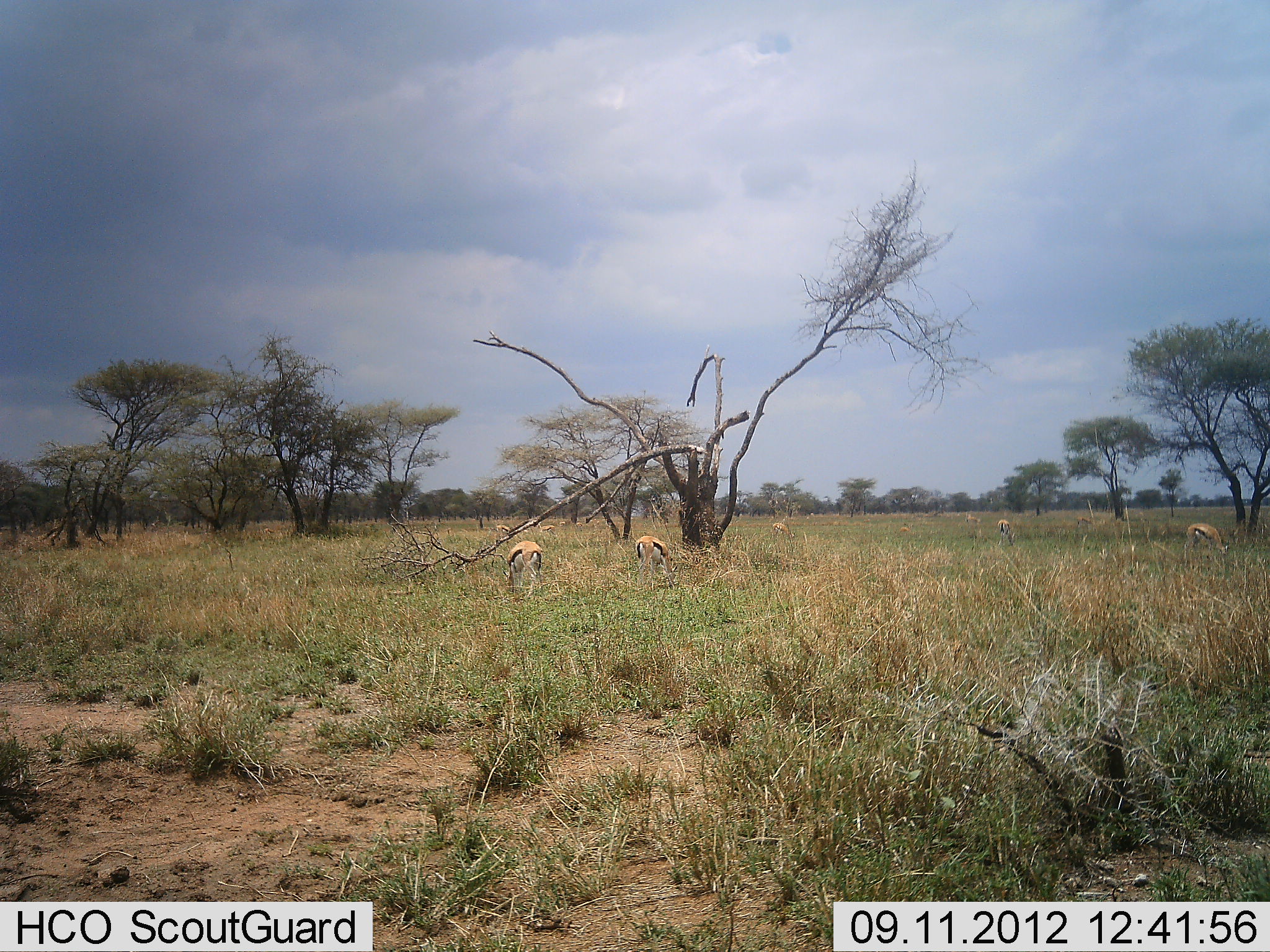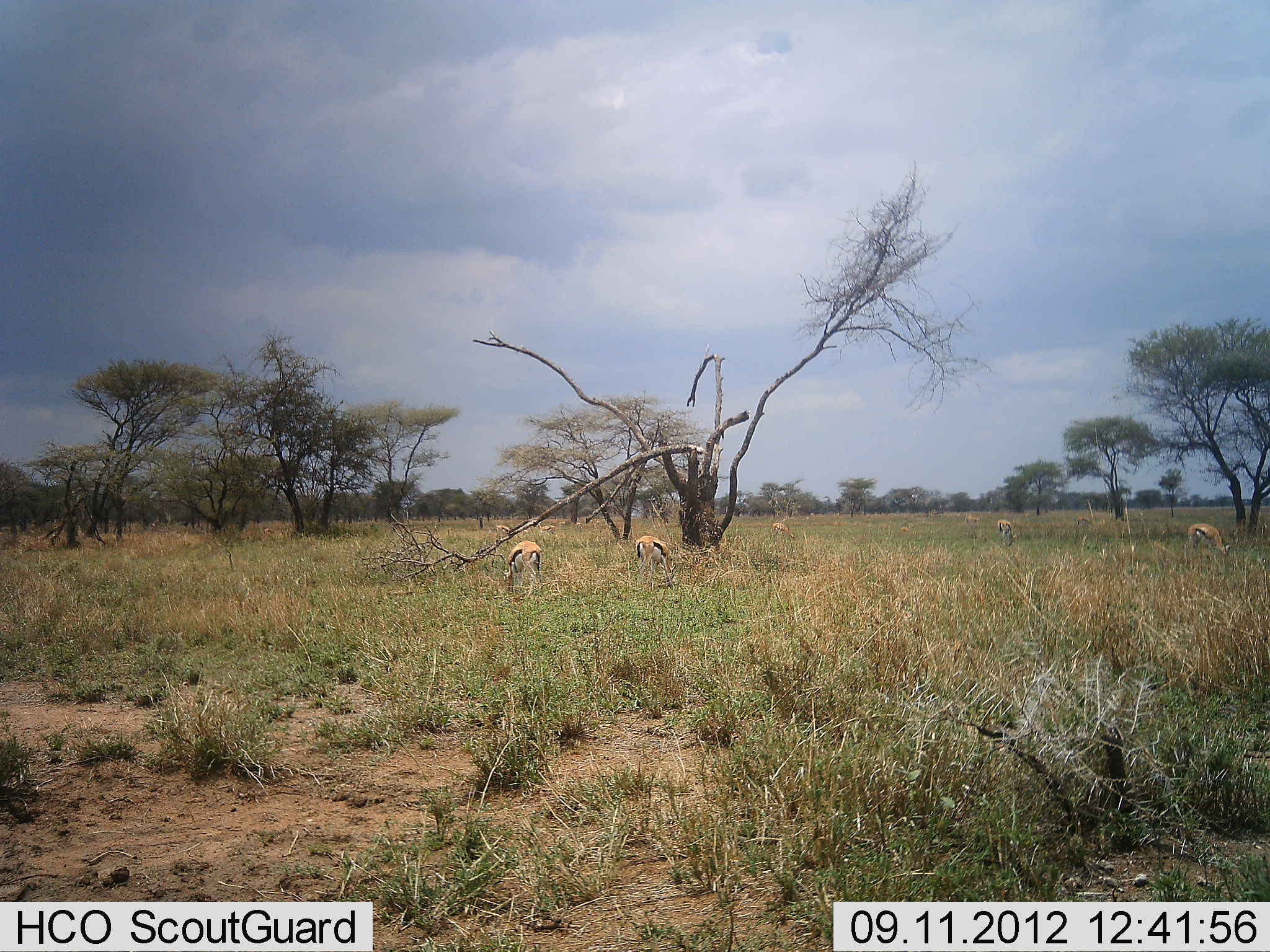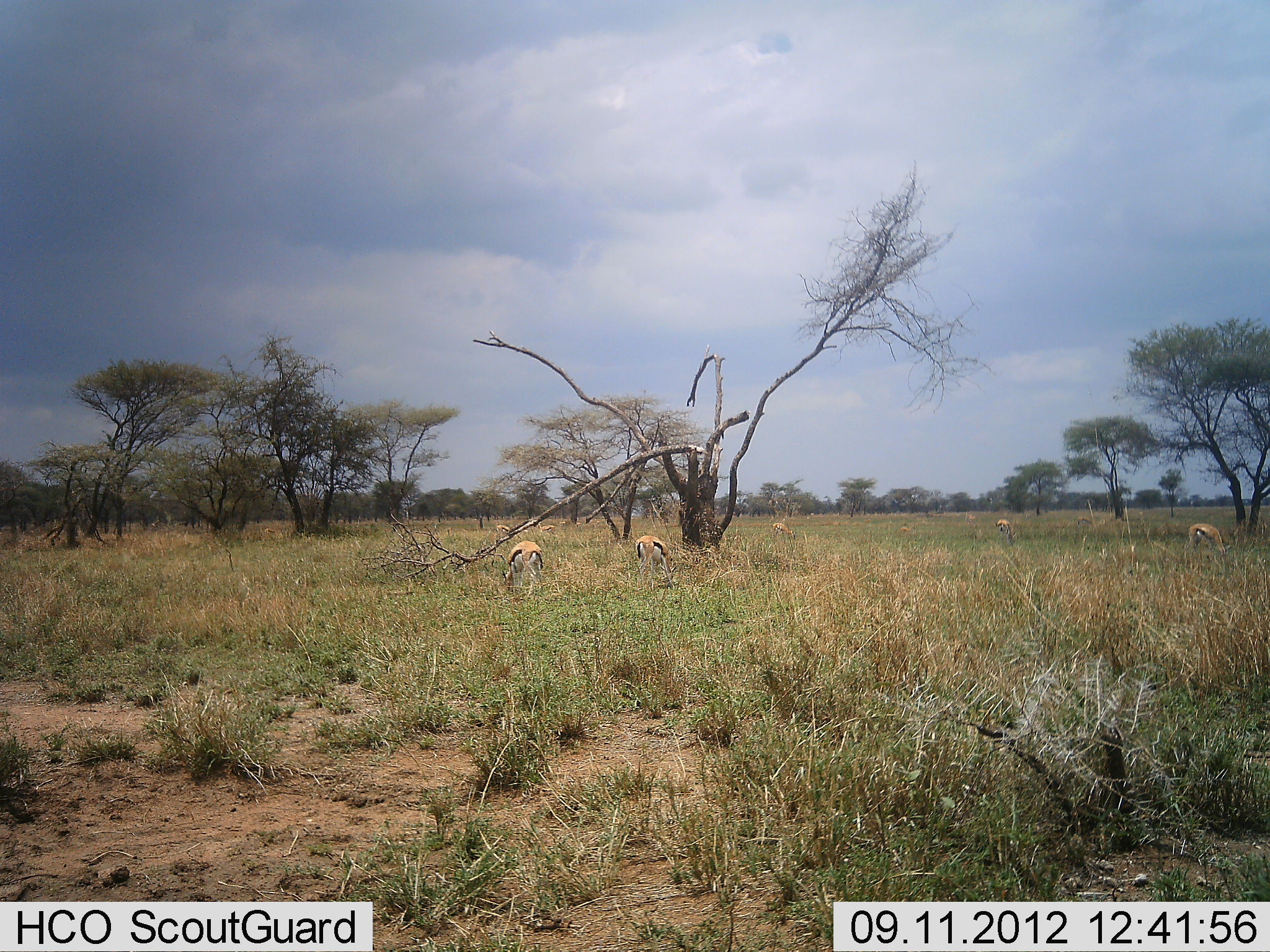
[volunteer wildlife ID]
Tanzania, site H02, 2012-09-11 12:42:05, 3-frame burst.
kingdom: Animalia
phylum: Chordata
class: Mammalia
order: Artiodactyla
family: Bovidae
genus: Eudorcas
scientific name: Eudorcas thomsonii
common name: thomson's gazelle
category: gazellethomsons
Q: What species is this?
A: Gazellethomsons (thomson's gazelle) (Eudorcas thomsonii).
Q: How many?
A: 5.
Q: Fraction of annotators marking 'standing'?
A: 30%.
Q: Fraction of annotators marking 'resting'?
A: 0%.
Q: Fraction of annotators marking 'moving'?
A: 0%.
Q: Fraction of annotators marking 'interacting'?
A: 0%.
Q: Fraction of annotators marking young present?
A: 0%.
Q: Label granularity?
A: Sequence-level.